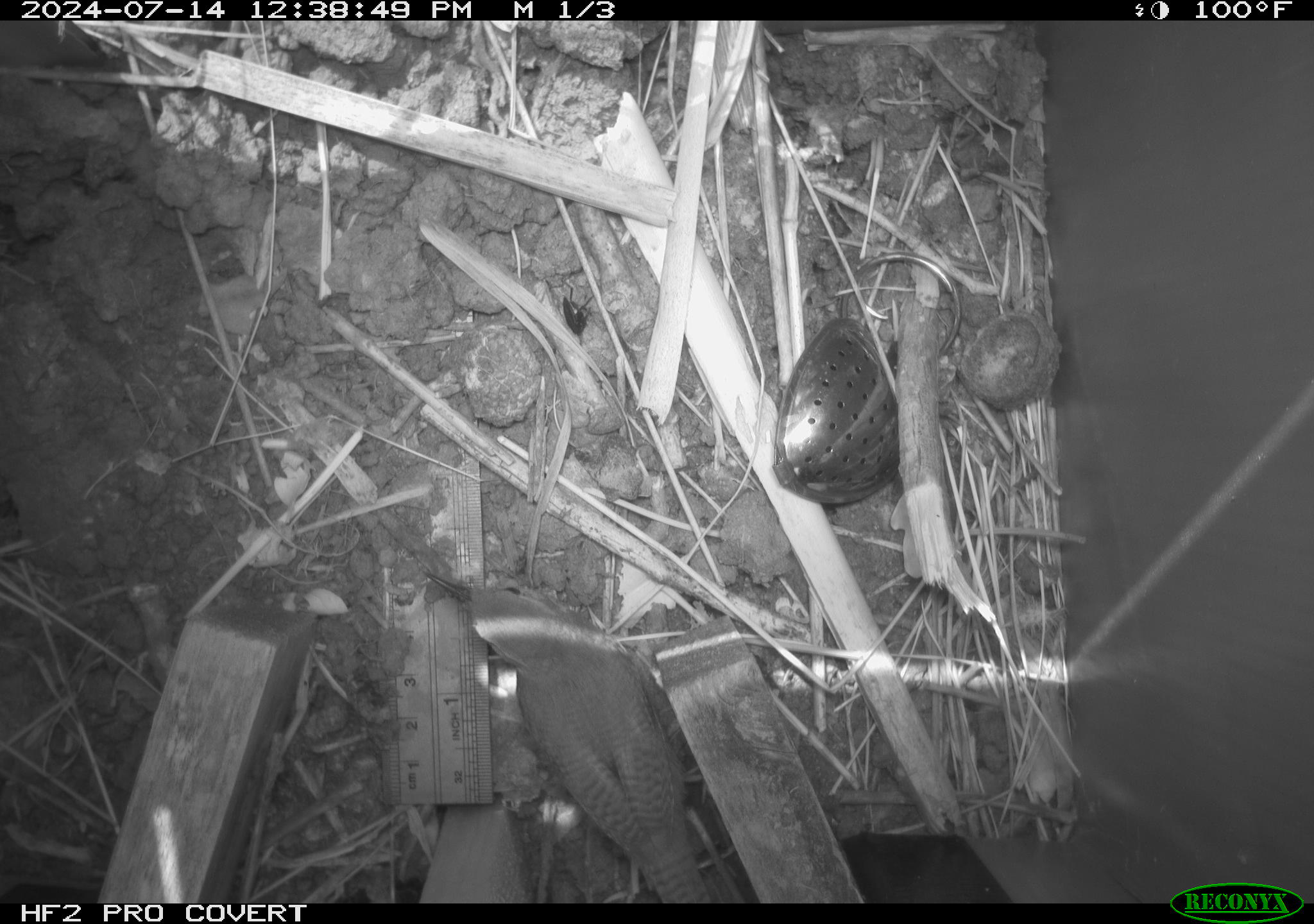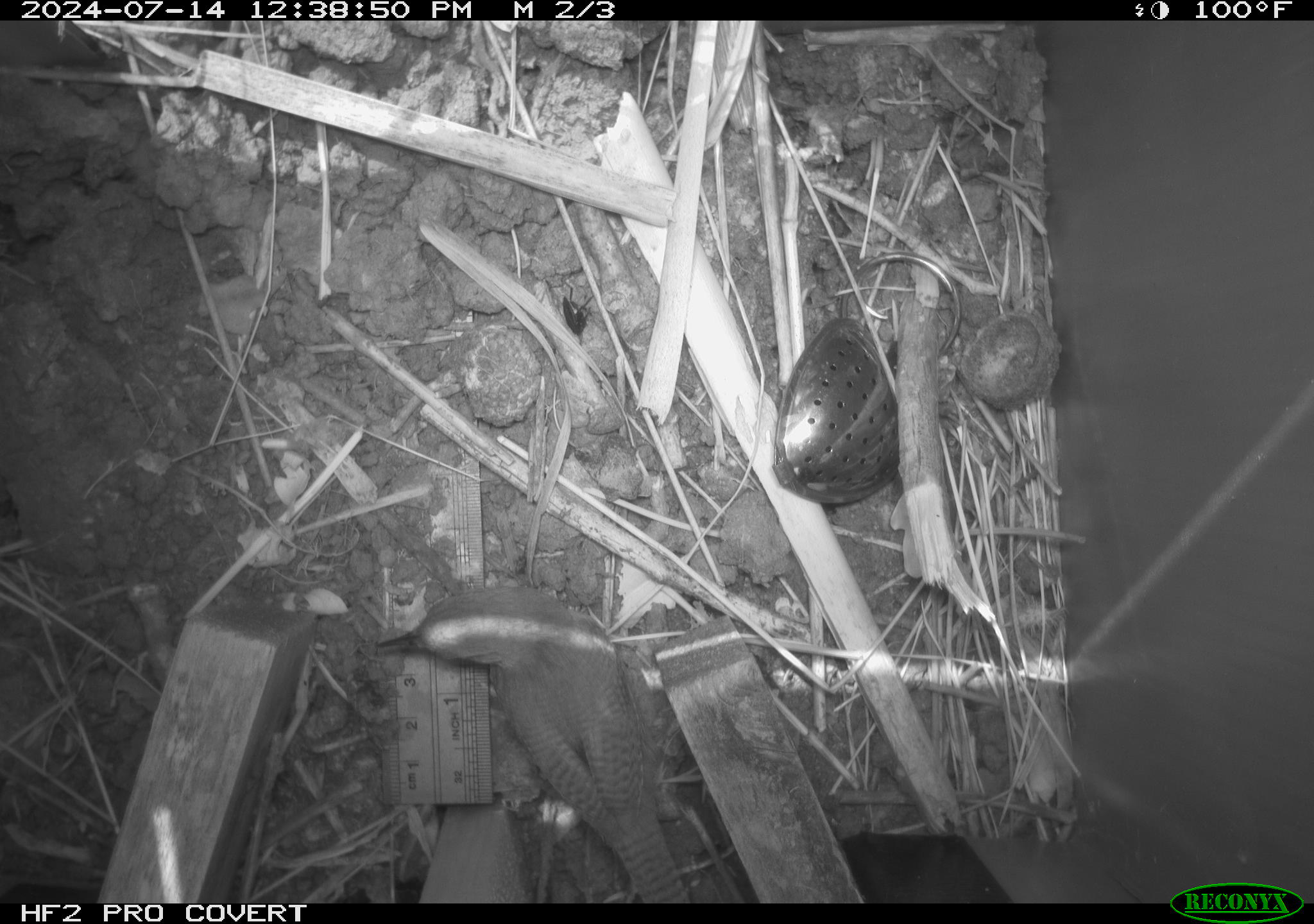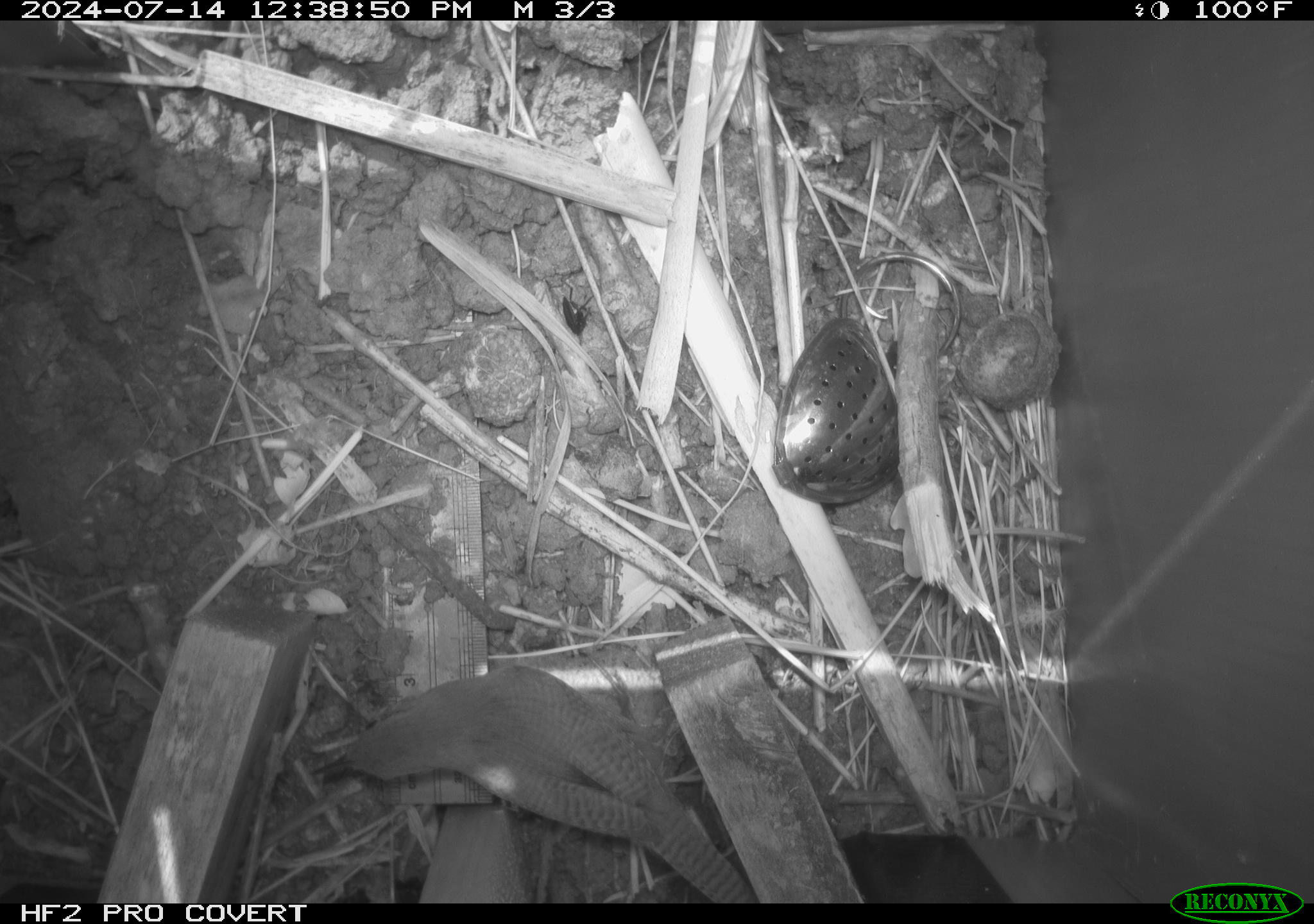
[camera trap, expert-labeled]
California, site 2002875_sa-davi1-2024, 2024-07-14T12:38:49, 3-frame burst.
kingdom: Animalia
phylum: Chordata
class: Aves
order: Passeriformes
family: Troglodytidae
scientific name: Troglodytidae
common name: wren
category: troglodytidae family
Troglodytidae family (wren) (Troglodytidae).